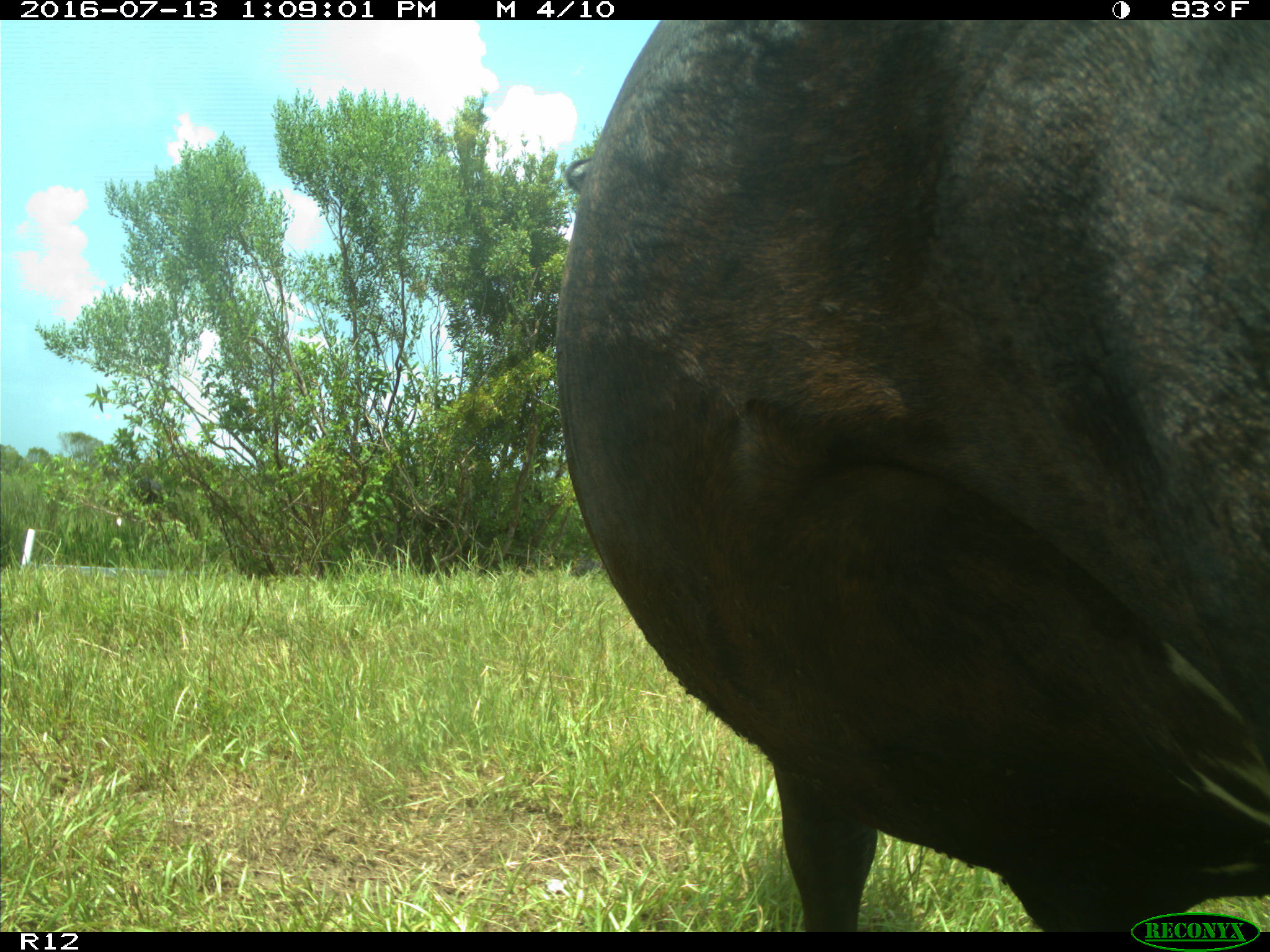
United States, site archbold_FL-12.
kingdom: Animalia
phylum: Chordata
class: Mammalia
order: Artiodactyla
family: Bovidae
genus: Bos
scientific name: Bos taurus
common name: domestic cow